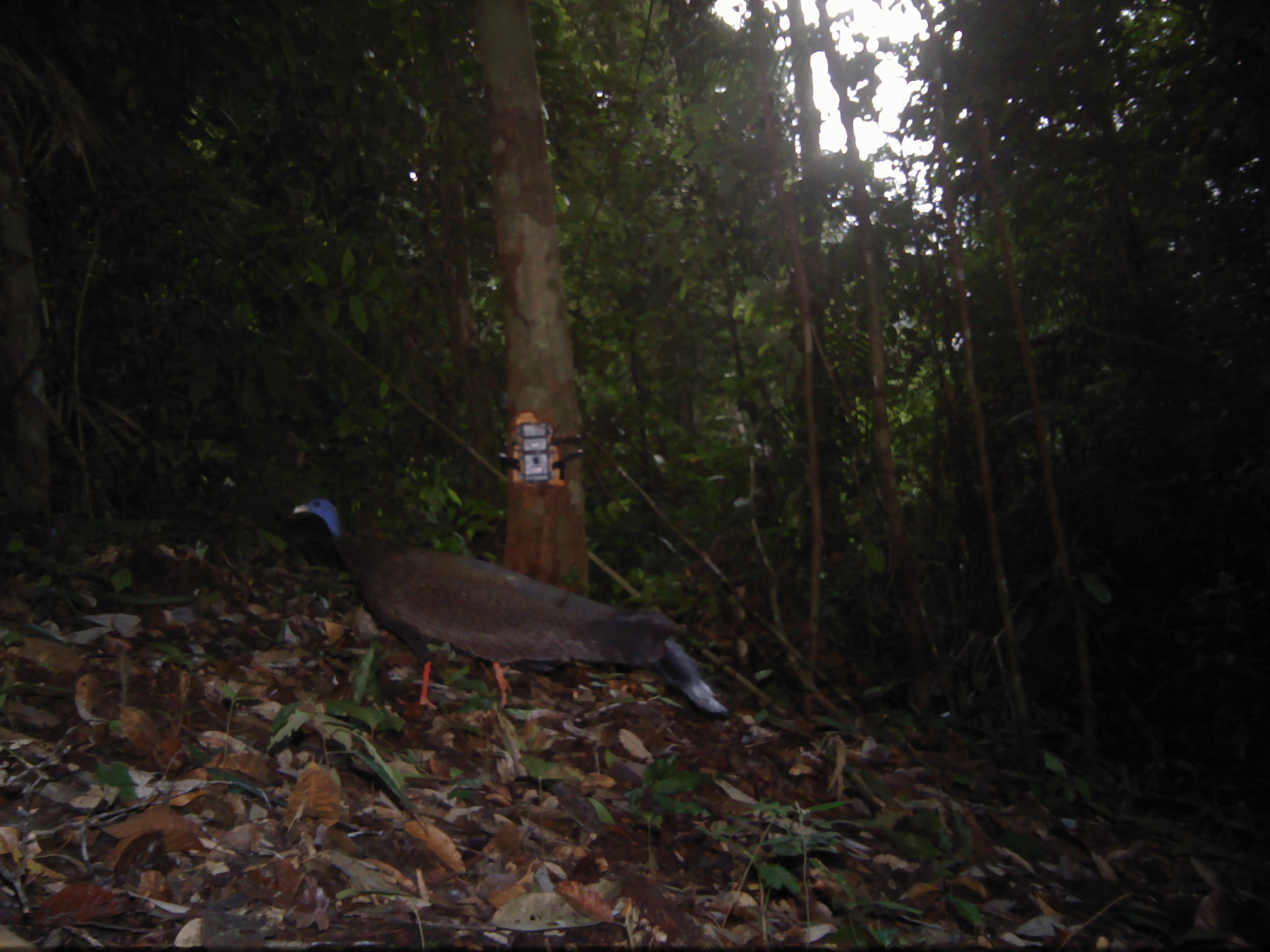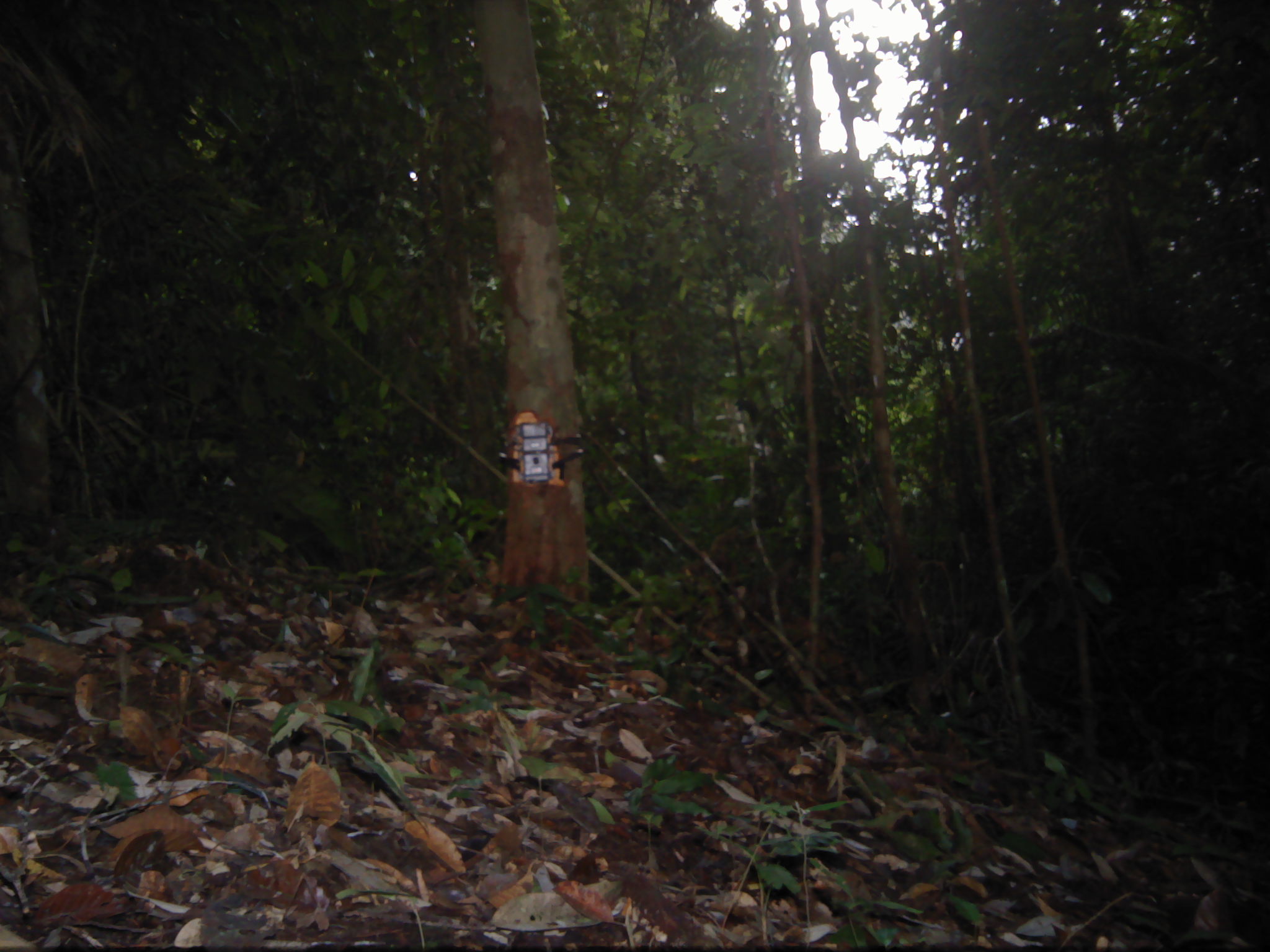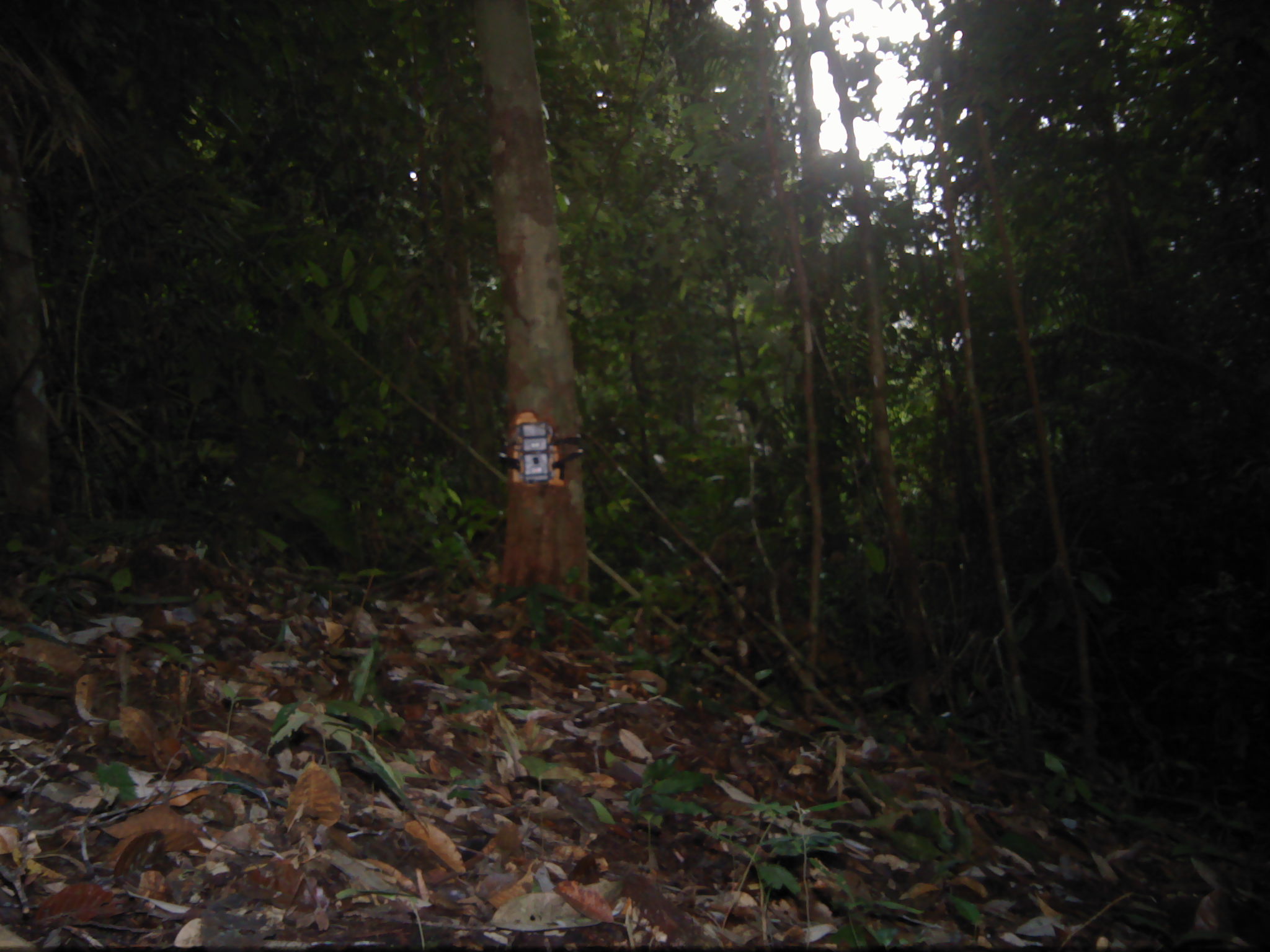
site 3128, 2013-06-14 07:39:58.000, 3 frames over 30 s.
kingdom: Animalia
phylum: Chordata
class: Aves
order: Galliformes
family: Phasianidae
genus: Argusianus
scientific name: Argusianus argus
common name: great argus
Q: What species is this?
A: Argusianus argus (great argus).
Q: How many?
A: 1.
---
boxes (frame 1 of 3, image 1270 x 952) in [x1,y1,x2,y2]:
argusianus argus: [292,496,732,716]